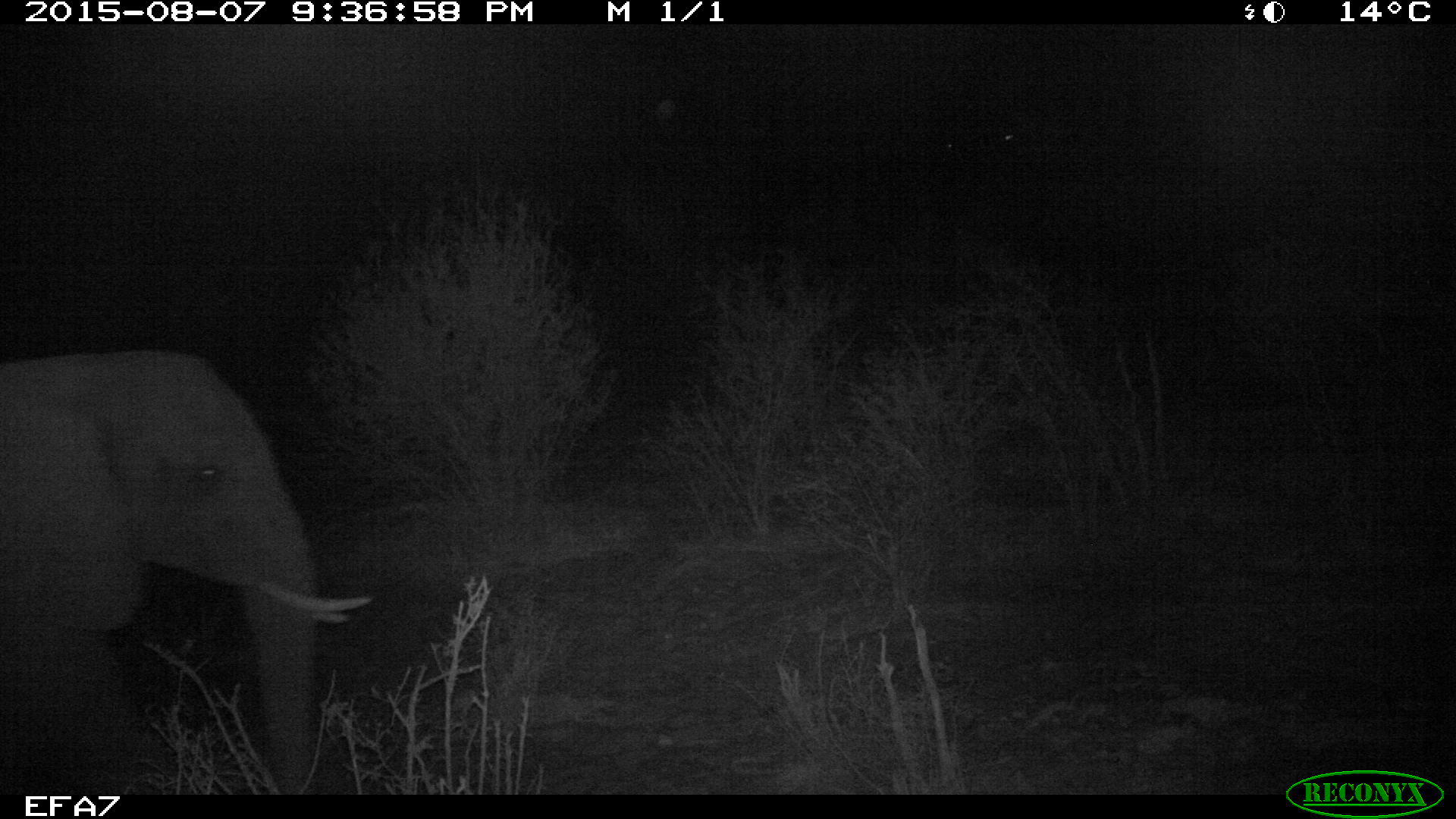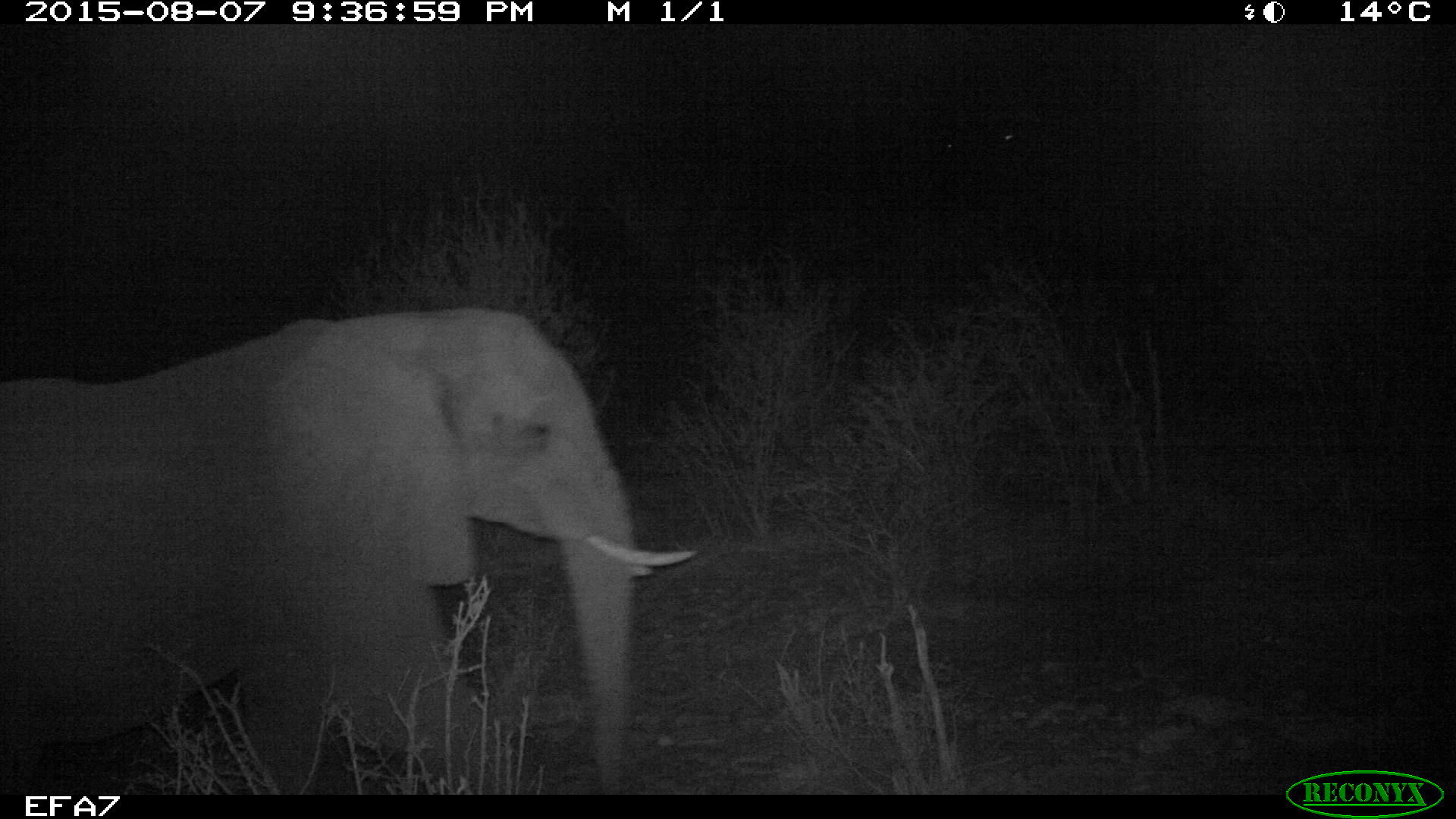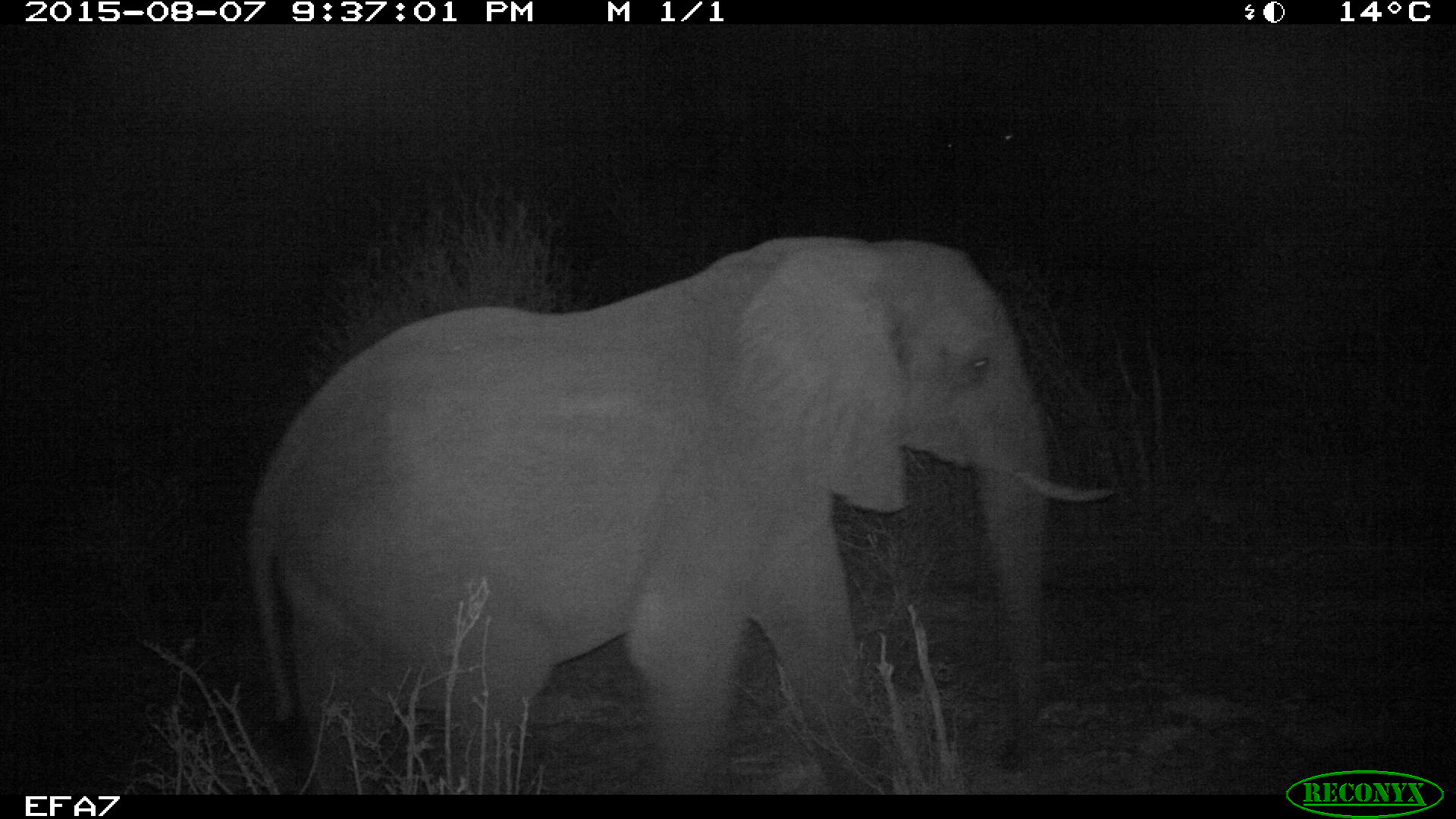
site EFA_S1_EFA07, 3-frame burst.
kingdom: Animalia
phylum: Chordata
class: Mammalia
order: Proboscidea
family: Elephantidae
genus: Loxodonta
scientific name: Loxodonta africana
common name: african bush elephant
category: elephant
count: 1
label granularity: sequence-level